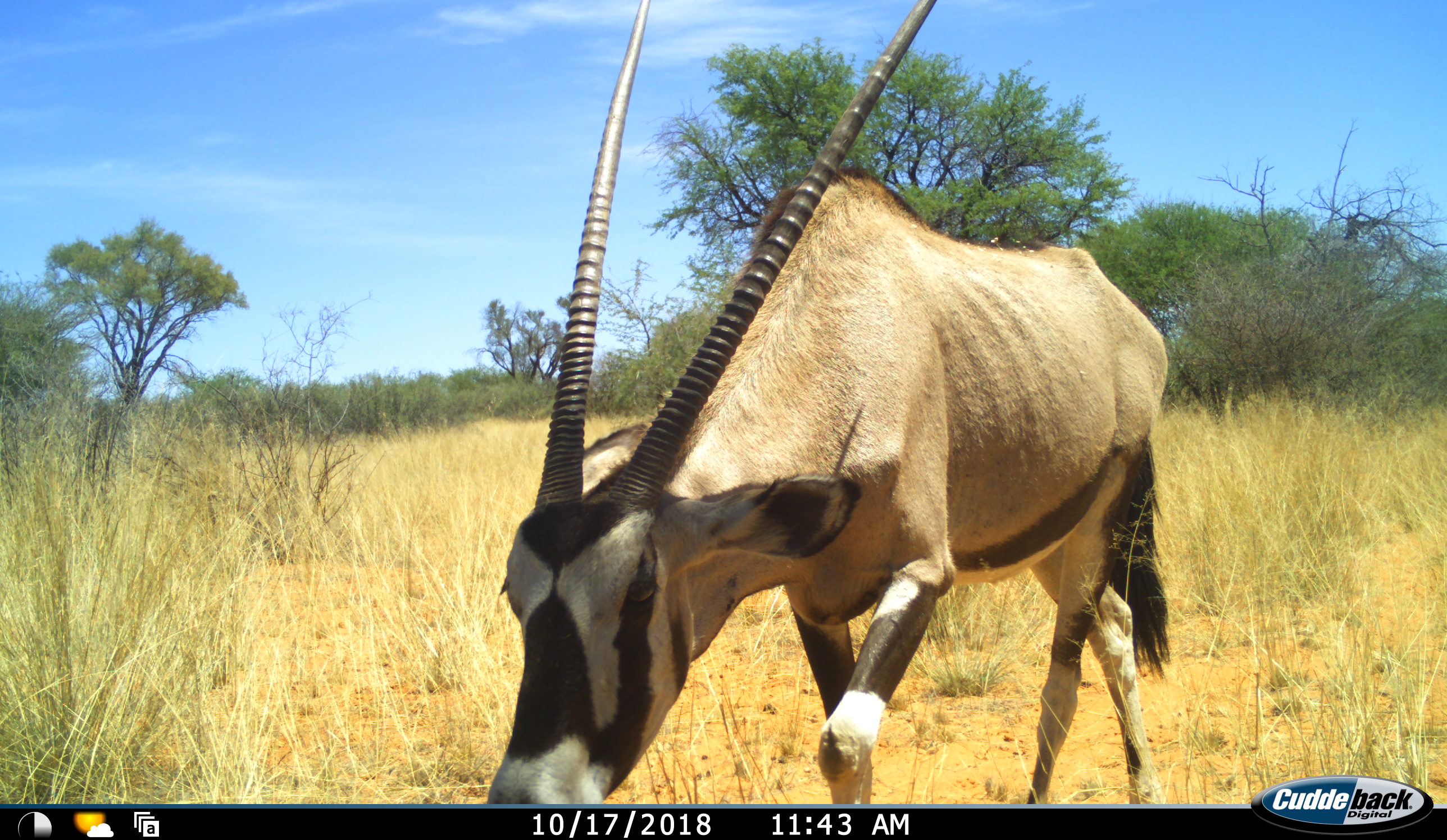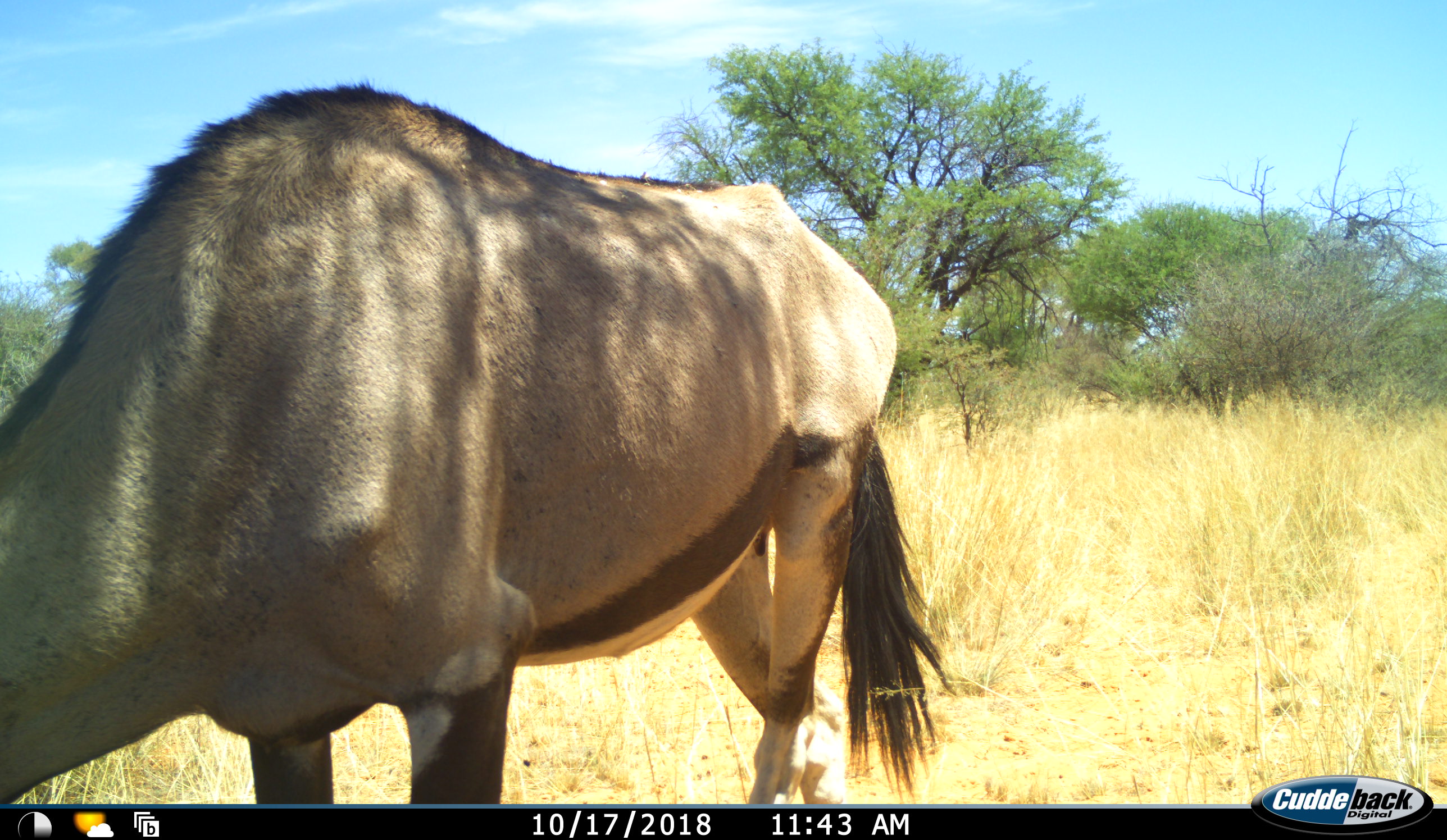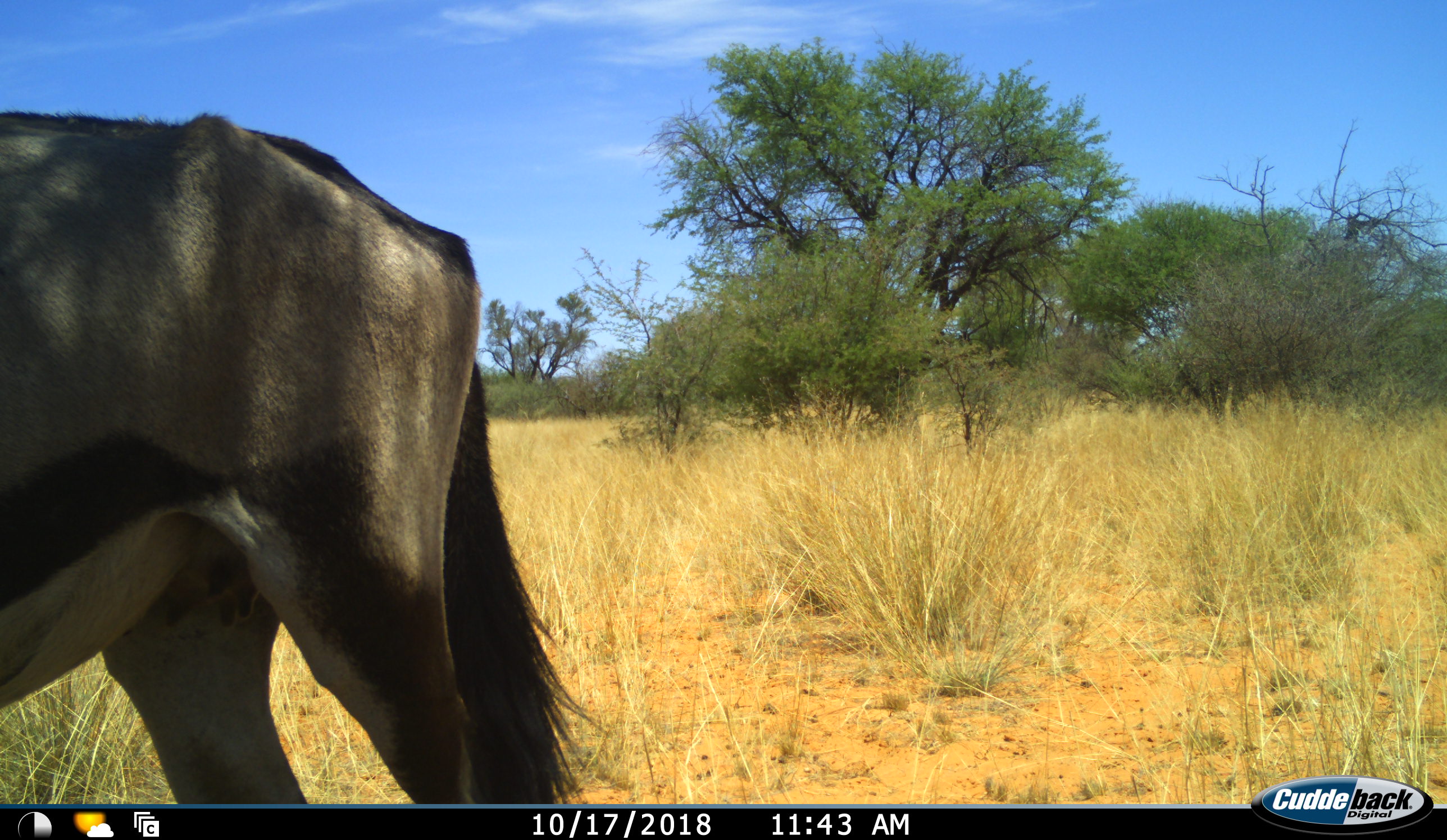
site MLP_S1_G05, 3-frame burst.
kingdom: Animalia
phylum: Chordata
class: Mammalia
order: Artiodactyla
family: Bovidae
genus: Oryx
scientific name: Oryx gazella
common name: gemsbok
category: oryx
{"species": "oryx (gemsbok) (Oryx gazella)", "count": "1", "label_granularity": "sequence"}